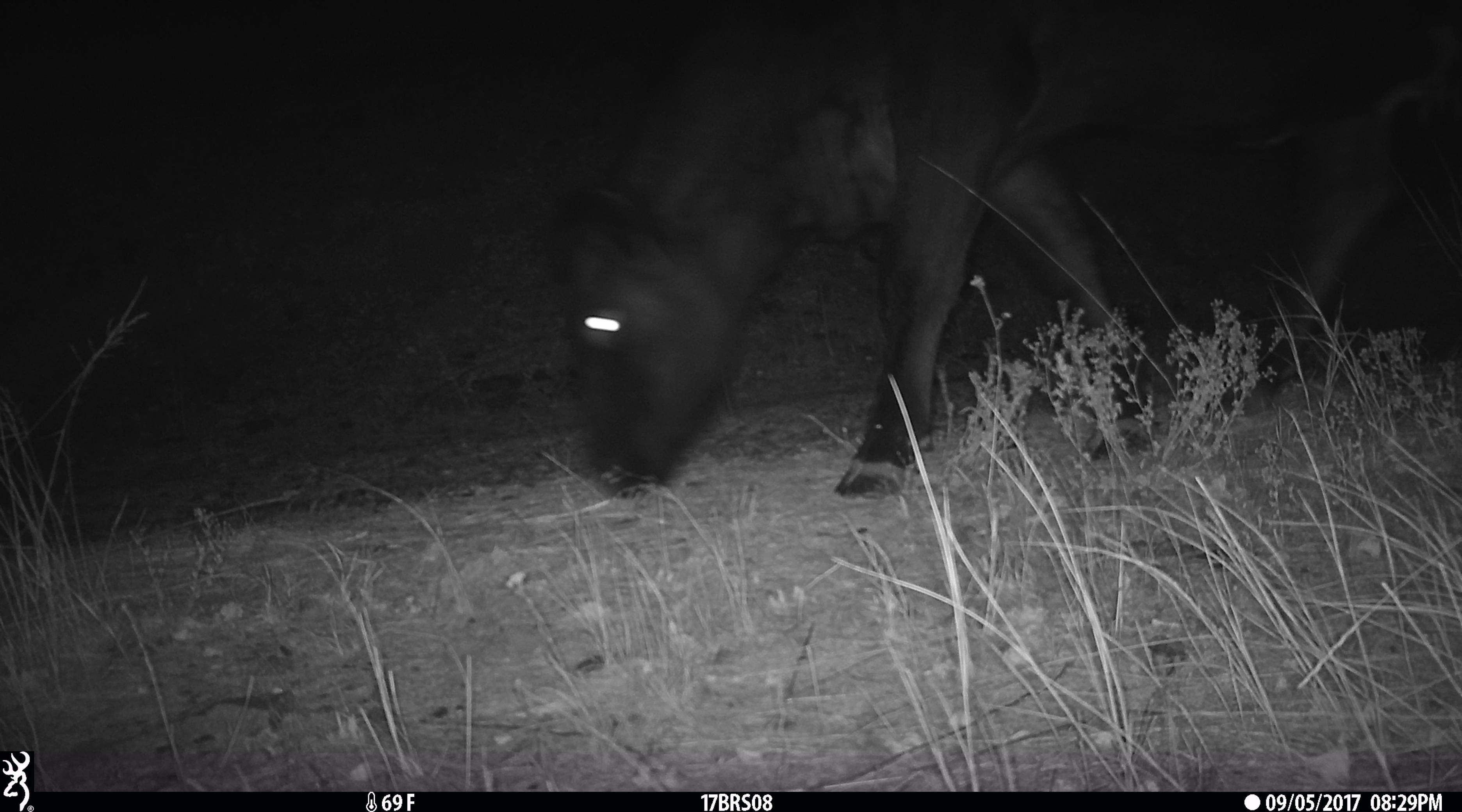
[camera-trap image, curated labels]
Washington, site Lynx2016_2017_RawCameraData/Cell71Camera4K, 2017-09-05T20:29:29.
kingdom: Animalia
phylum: Chordata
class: Mammalia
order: Artiodactyla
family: Bovidae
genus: Bos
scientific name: Bos taurus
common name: domestic cattle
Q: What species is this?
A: Domestic cattle (Bos taurus).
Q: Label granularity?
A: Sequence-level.